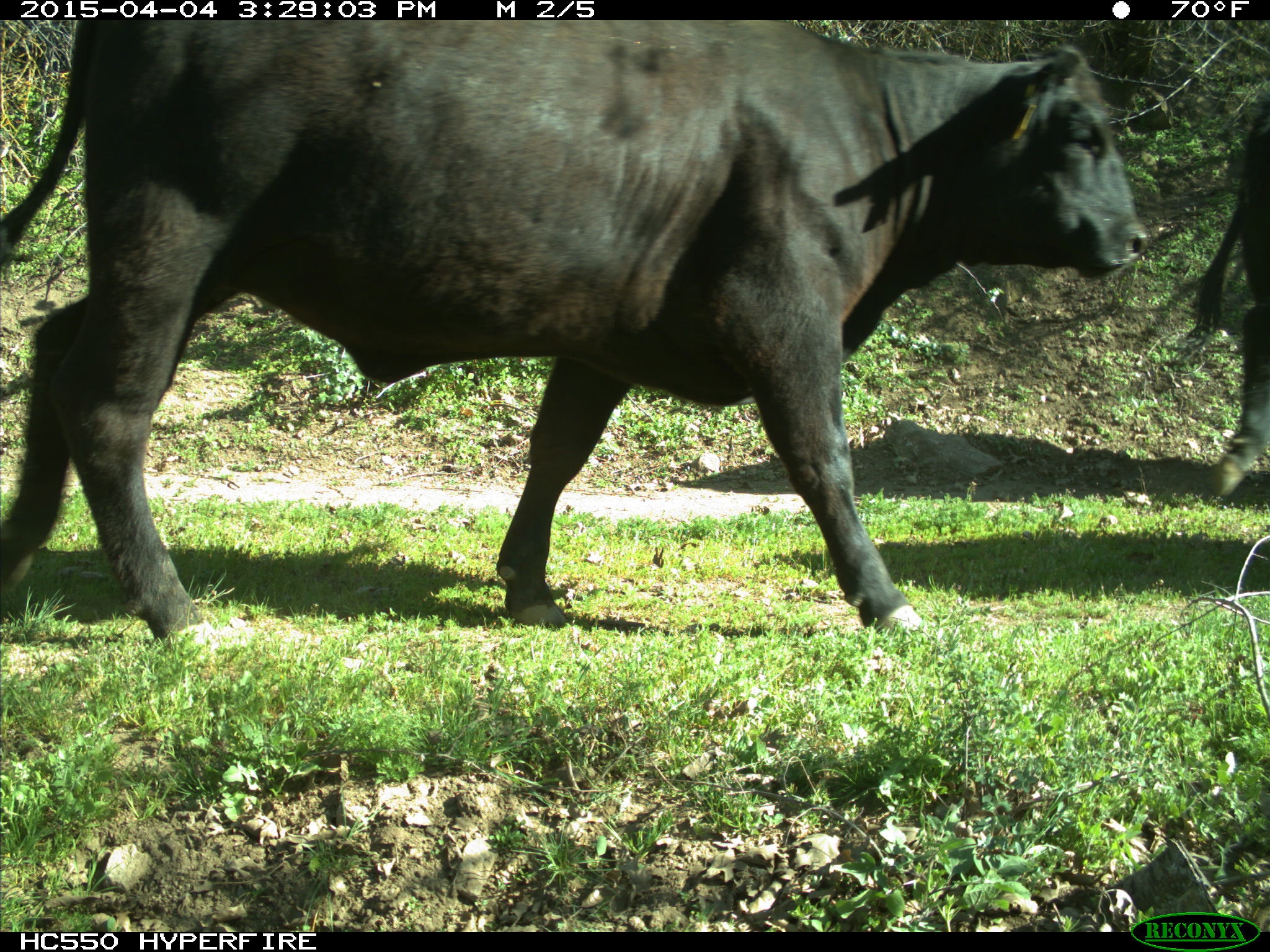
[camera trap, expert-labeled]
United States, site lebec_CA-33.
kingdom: Animalia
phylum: Chordata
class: Mammalia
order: Artiodactyla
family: Bovidae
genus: Bos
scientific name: Bos taurus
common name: domestic cow